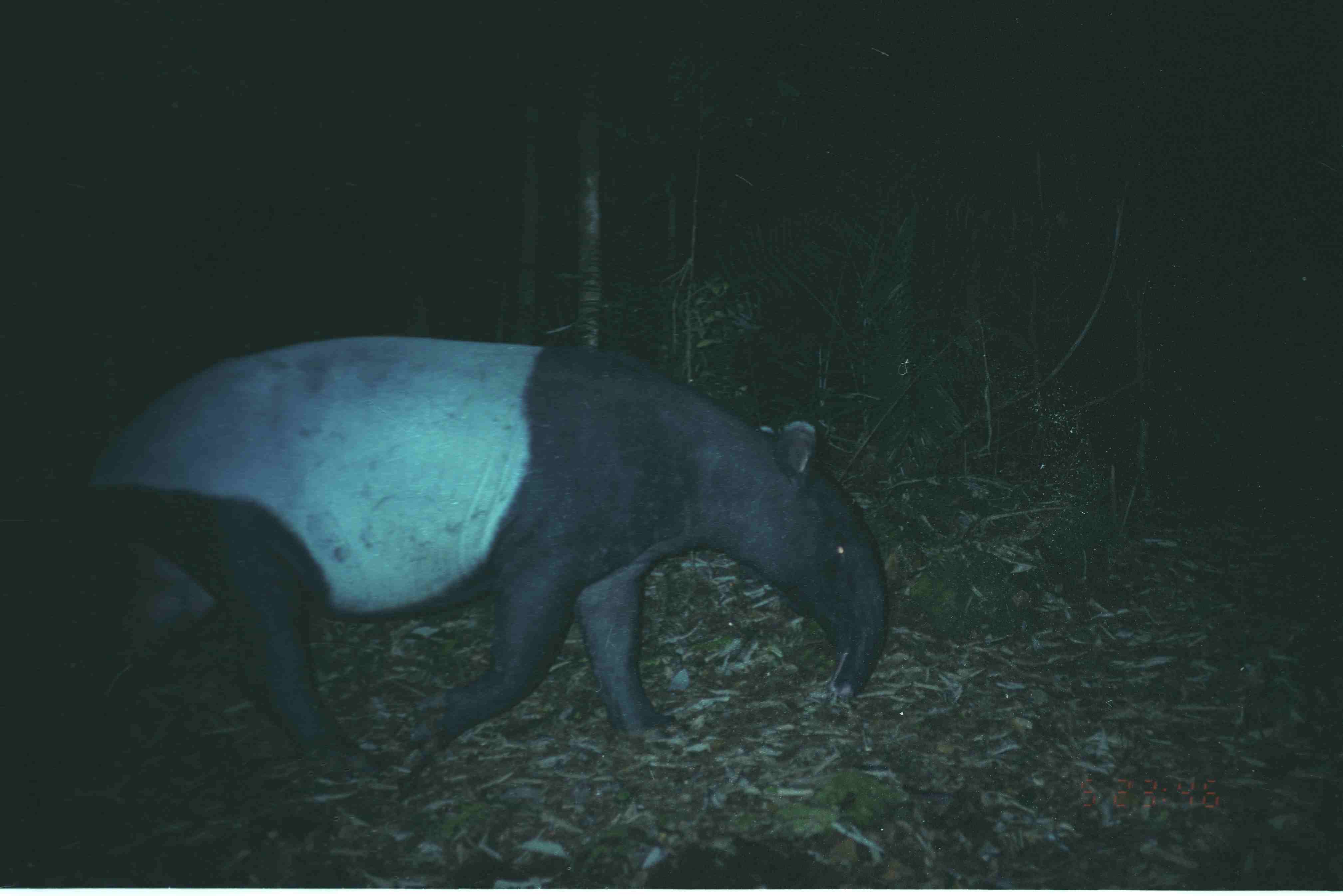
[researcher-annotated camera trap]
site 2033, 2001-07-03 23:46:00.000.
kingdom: Animalia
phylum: Chordata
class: Mammalia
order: Perissodactyla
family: Tapiridae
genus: Tapirus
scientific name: Tapirus indicus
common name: malayan tapir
Tapirus indicus (malayan tapir), count 1.